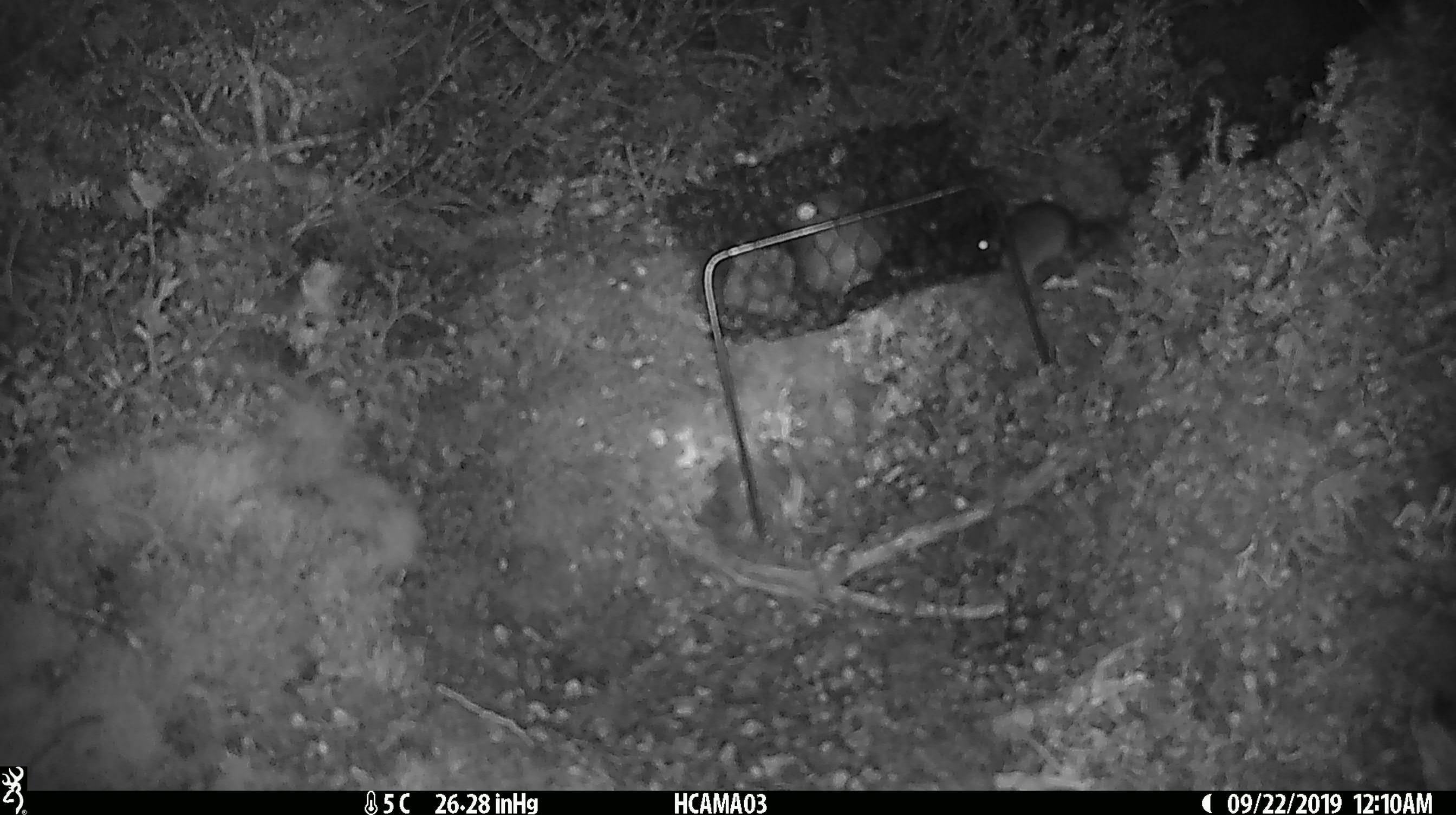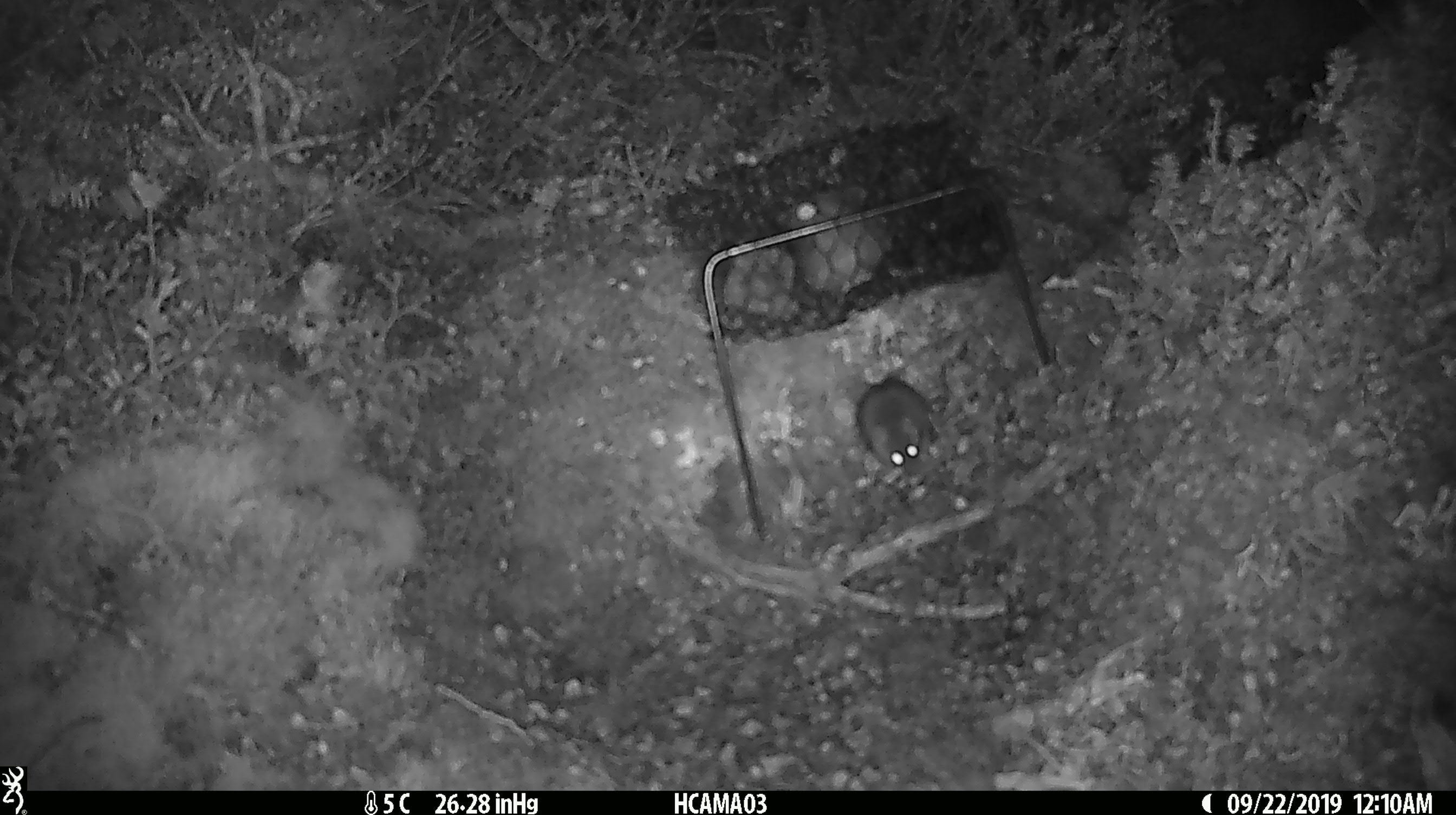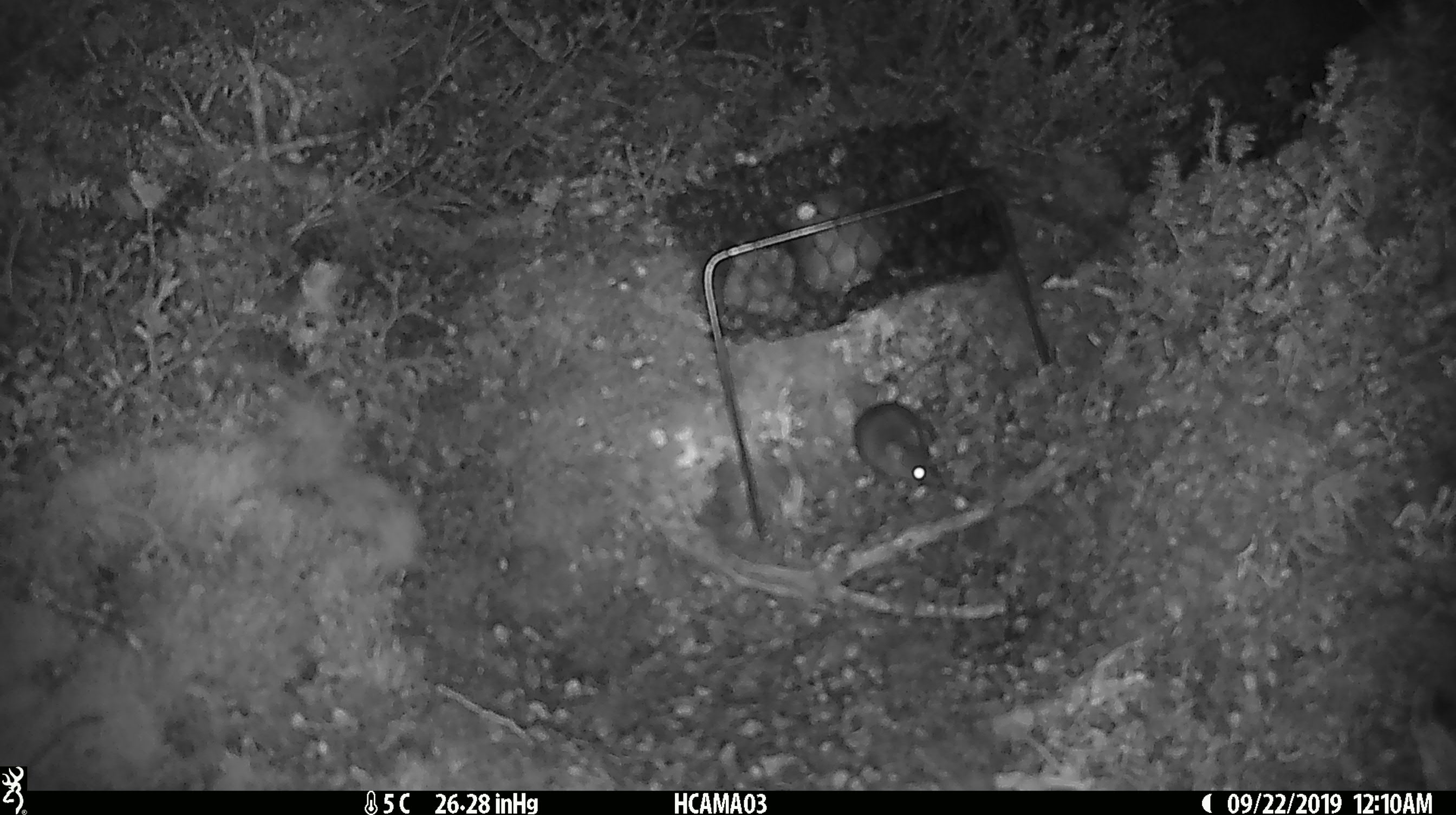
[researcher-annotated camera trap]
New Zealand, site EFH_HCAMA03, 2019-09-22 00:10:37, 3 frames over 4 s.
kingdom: Animalia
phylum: Chordata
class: Mammalia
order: Rodentia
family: Muridae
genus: Mus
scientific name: Mus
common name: mouse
Mouse (Mus).